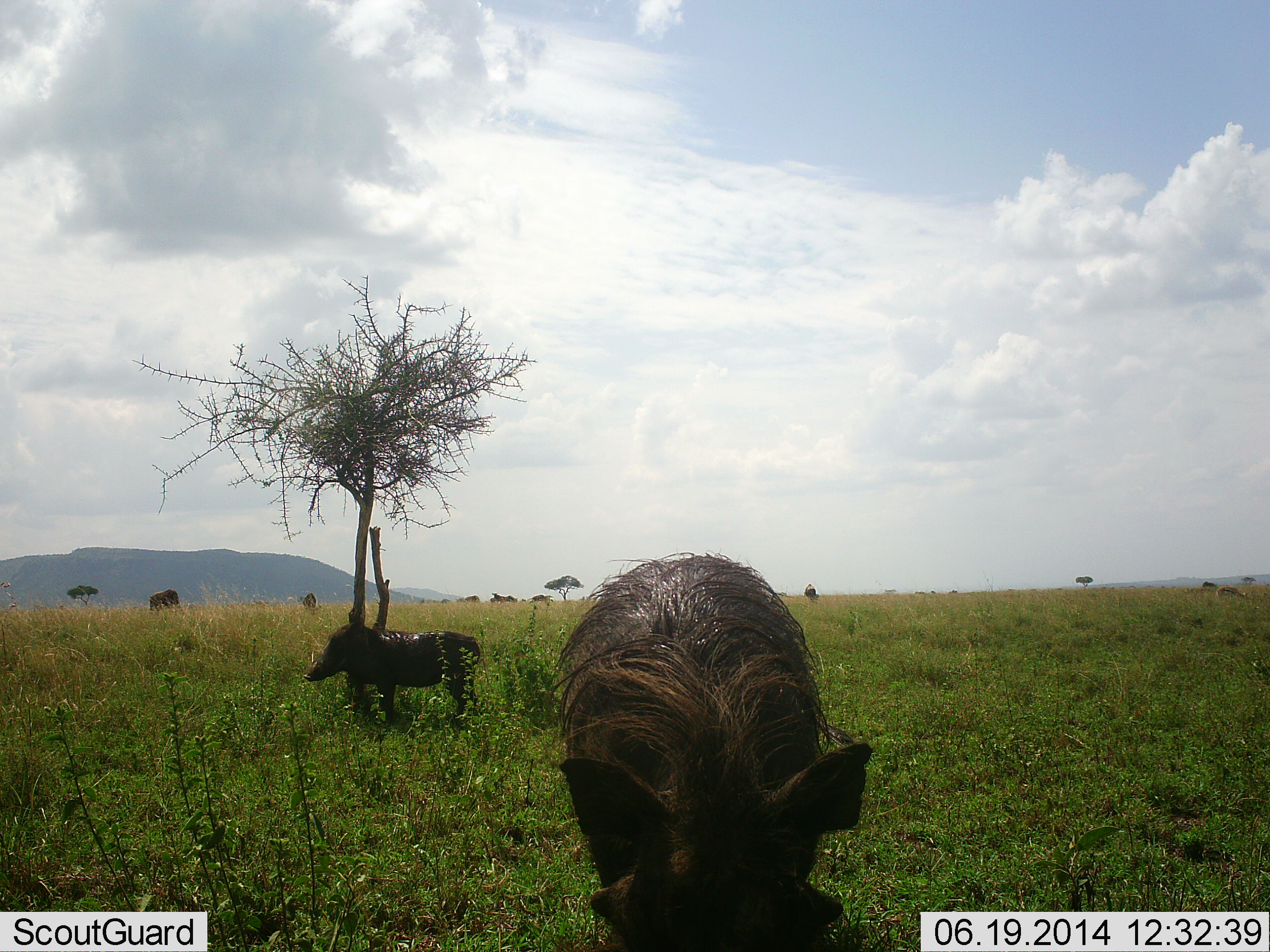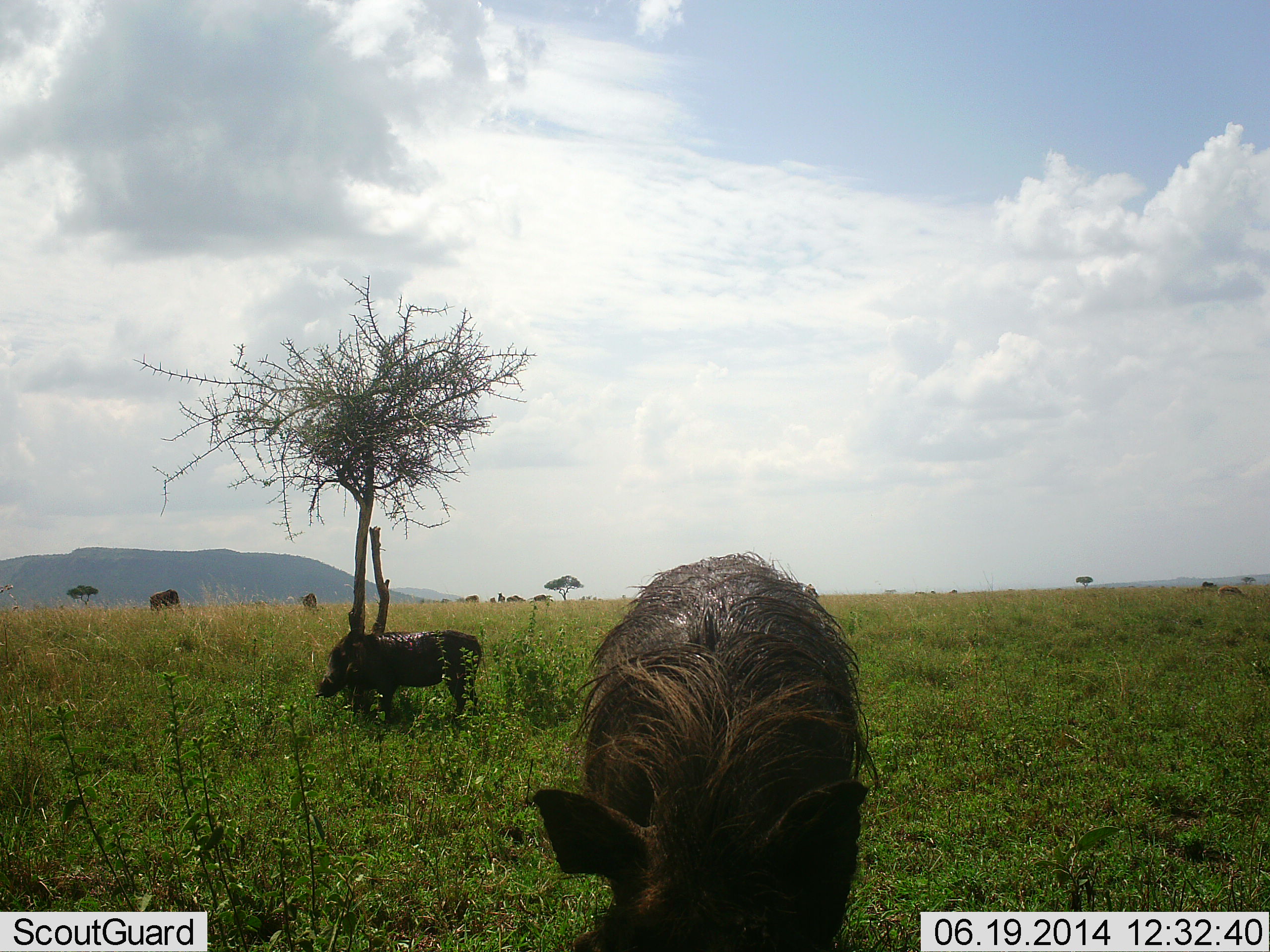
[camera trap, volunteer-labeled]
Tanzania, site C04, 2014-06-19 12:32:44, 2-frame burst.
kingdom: Animalia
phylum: Chordata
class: Mammalia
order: Artiodactyla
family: Suidae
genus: Phacochoerus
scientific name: Phacochoerus africanus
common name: warthog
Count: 2.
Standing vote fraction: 53%.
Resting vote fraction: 7%.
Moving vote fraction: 7%.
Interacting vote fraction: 7%.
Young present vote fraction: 0%.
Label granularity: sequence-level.